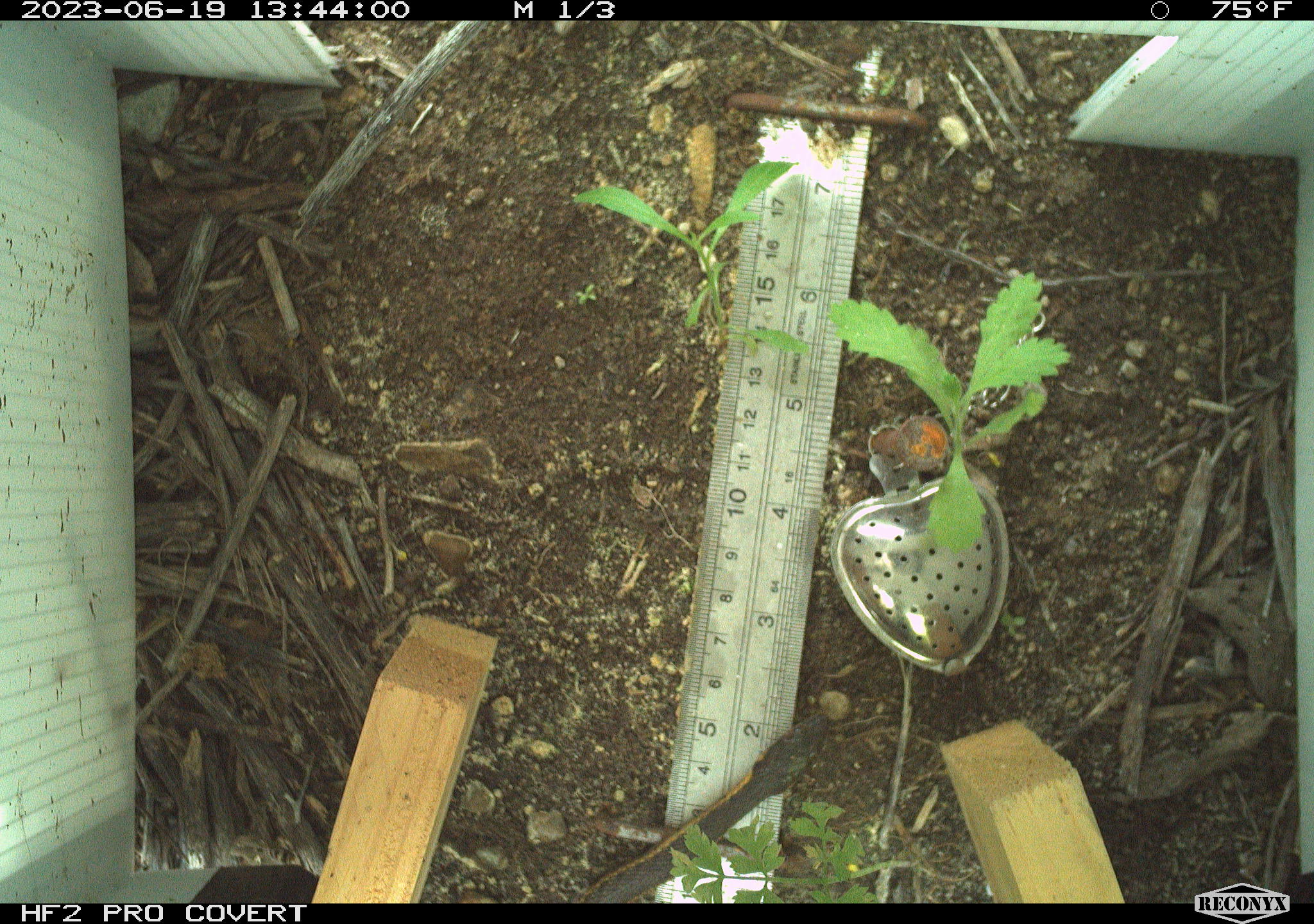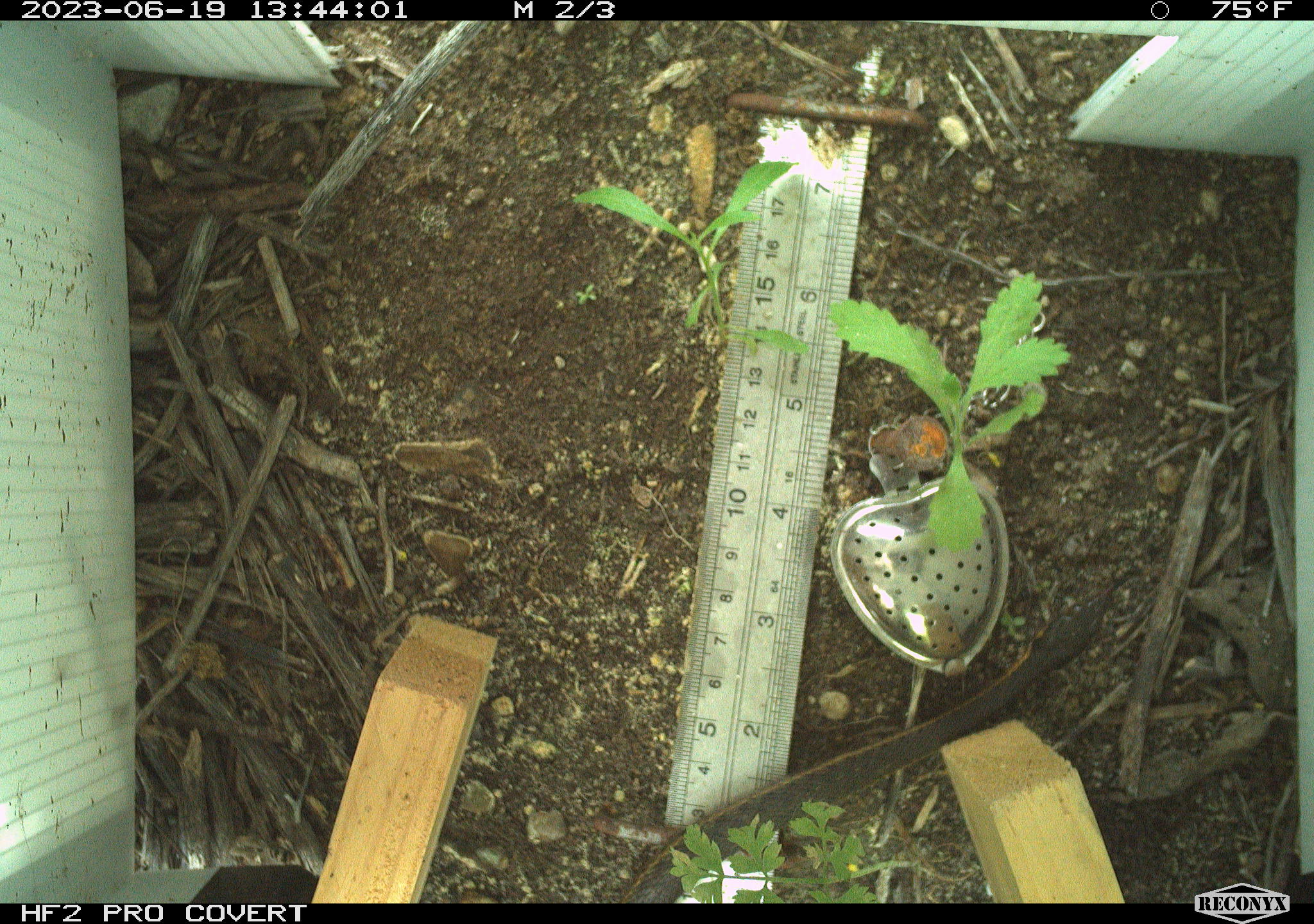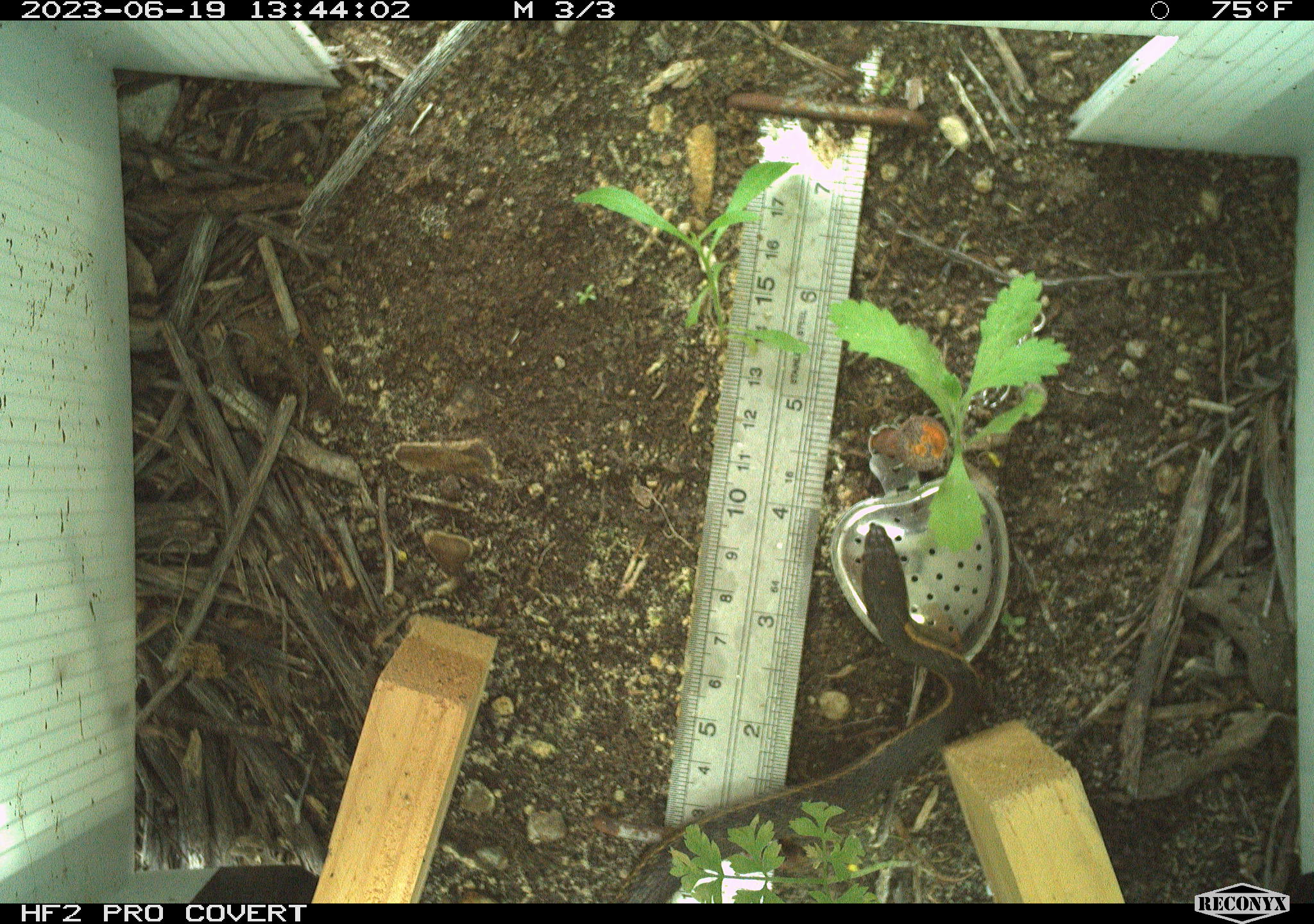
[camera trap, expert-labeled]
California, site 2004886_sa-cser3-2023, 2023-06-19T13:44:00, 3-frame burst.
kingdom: Animalia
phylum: Chordata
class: Reptilia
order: Squamata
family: Colubridae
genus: Coluber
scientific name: Coluber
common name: north american racers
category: coluber species